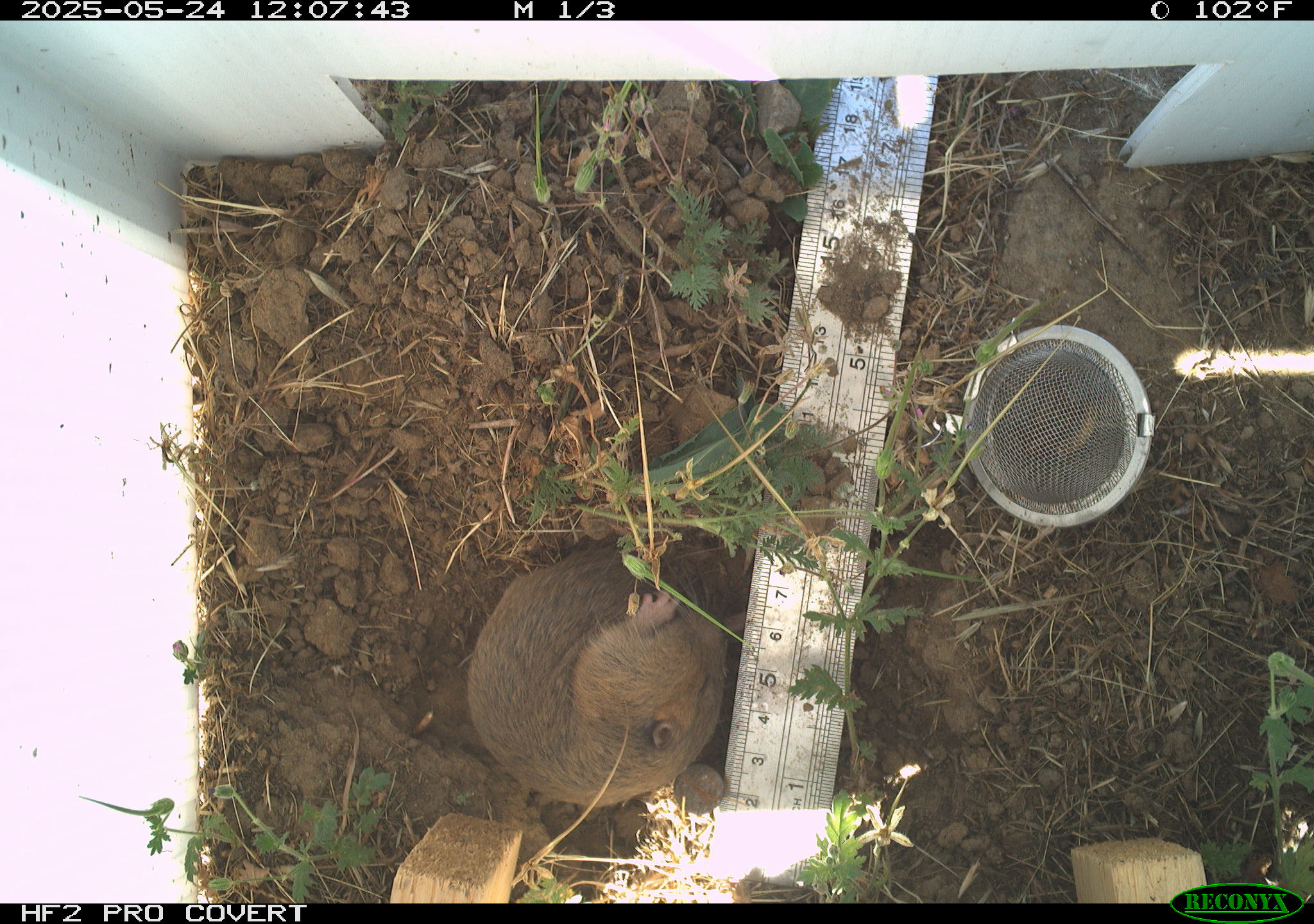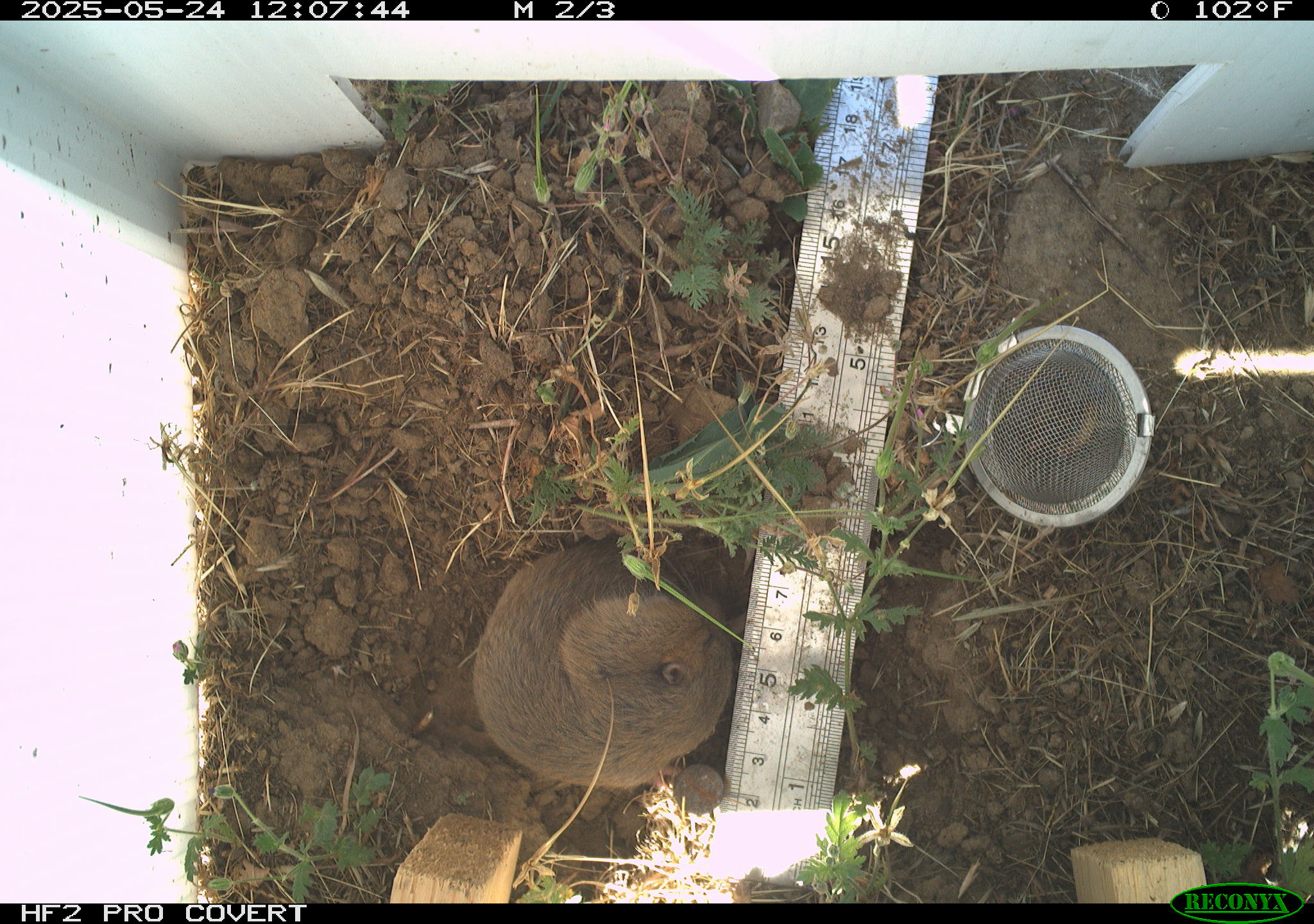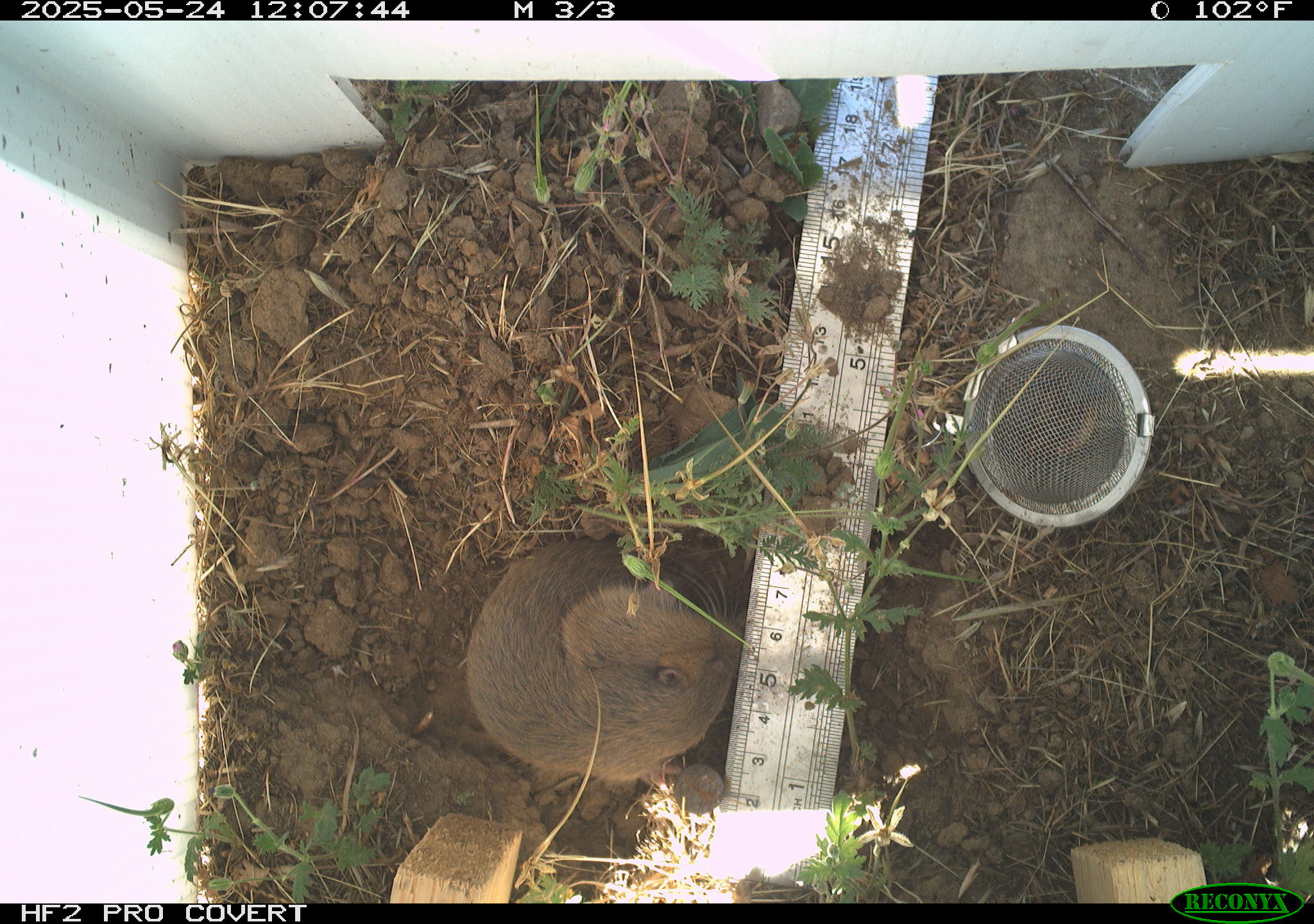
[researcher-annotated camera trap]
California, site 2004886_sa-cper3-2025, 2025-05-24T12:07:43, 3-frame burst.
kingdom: Animalia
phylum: Chordata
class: Mammalia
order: Rodentia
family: Cricetidae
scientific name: Arvicolinae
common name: voles, lemmings, and muskrats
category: arvicolinae subfamily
Arvicolinae subfamily (voles, lemmings, and muskrats) (Arvicolinae).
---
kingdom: Animalia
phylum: Chordata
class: Mammalia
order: Rodentia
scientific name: Rodentia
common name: rodent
Rodent (Rodentia).